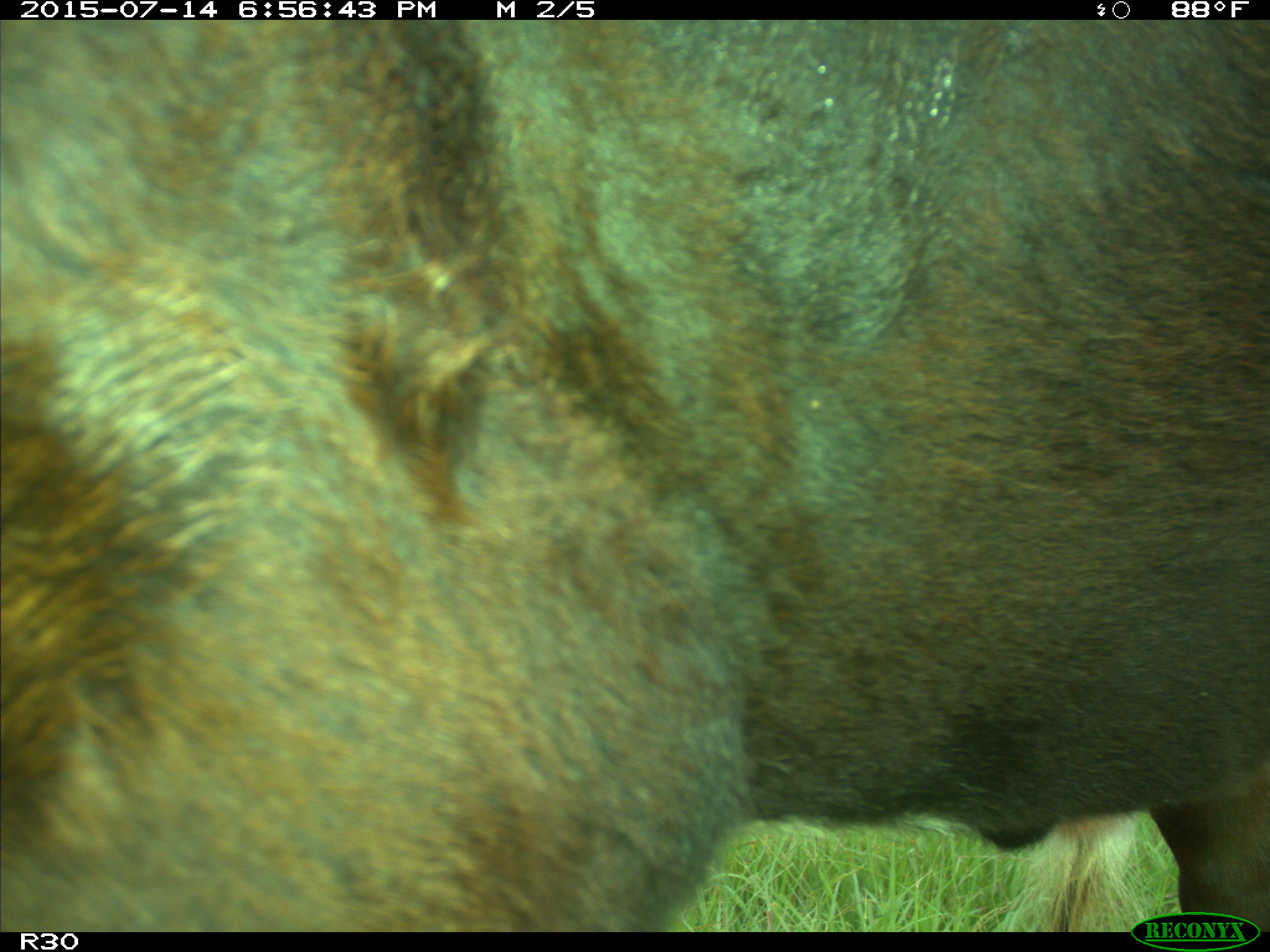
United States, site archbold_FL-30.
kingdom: Animalia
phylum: Chordata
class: Mammalia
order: Artiodactyla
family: Bovidae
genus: Bos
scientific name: Bos taurus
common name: domestic cow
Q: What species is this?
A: Bos taurus (domestic cow).